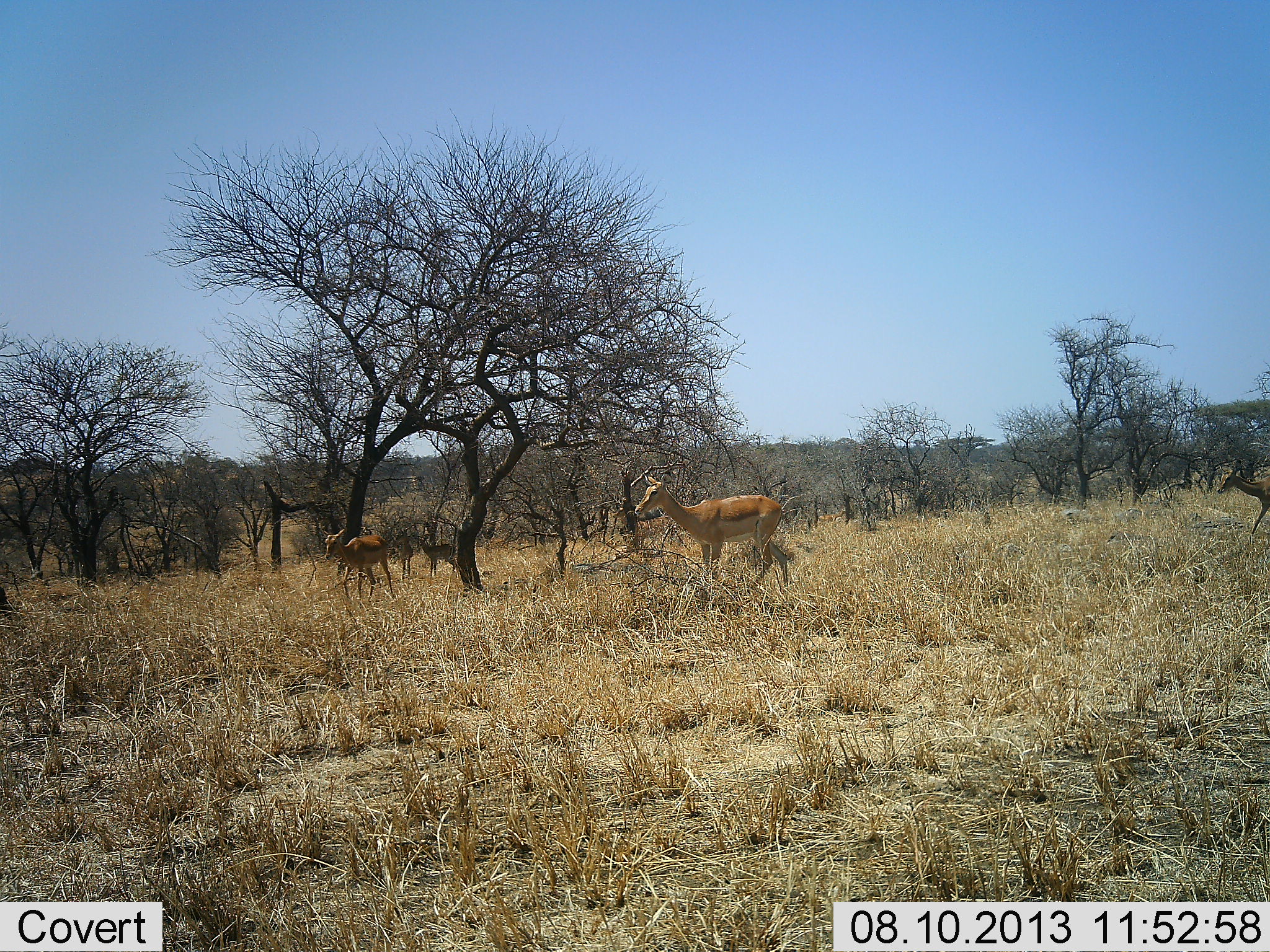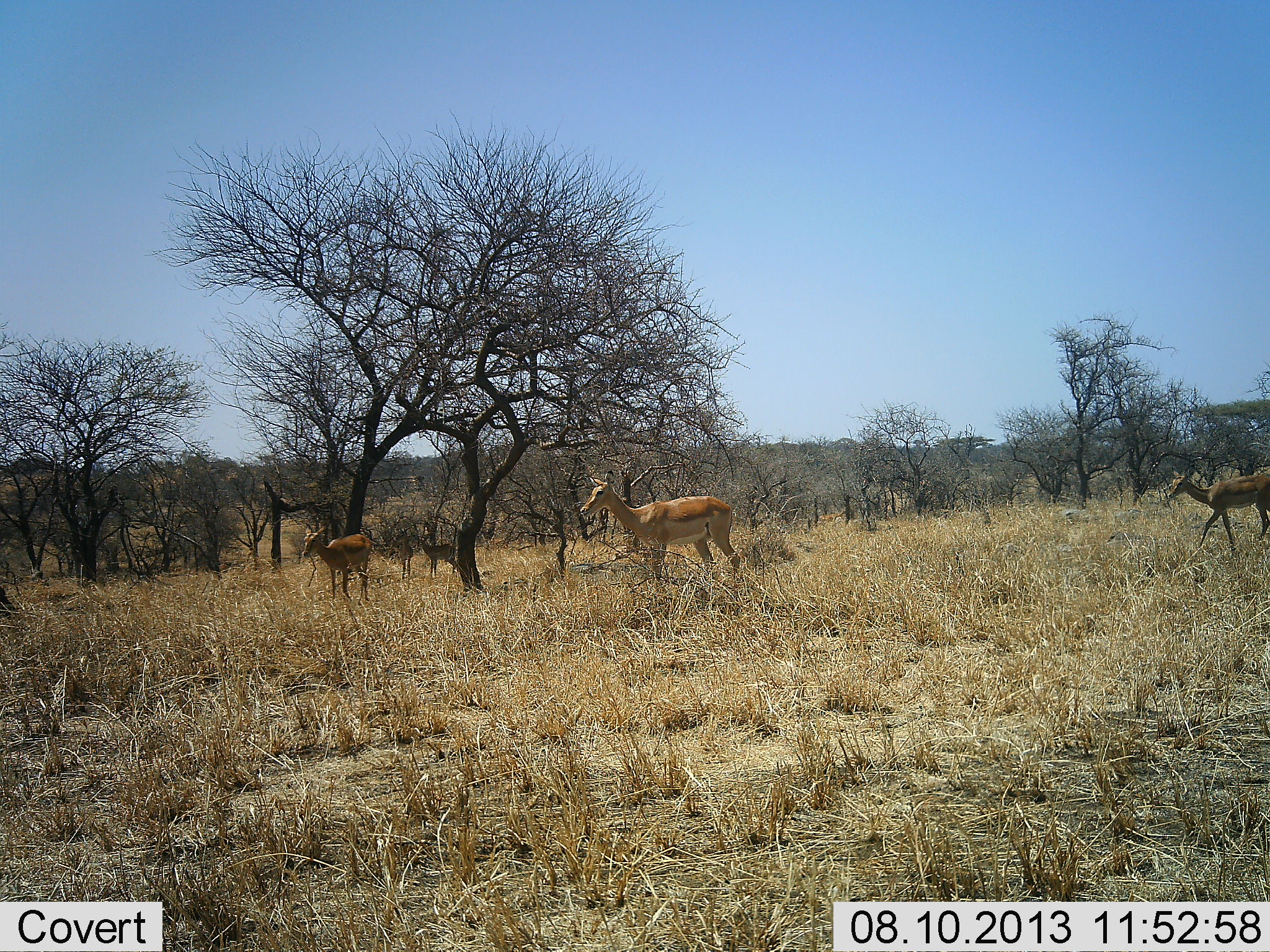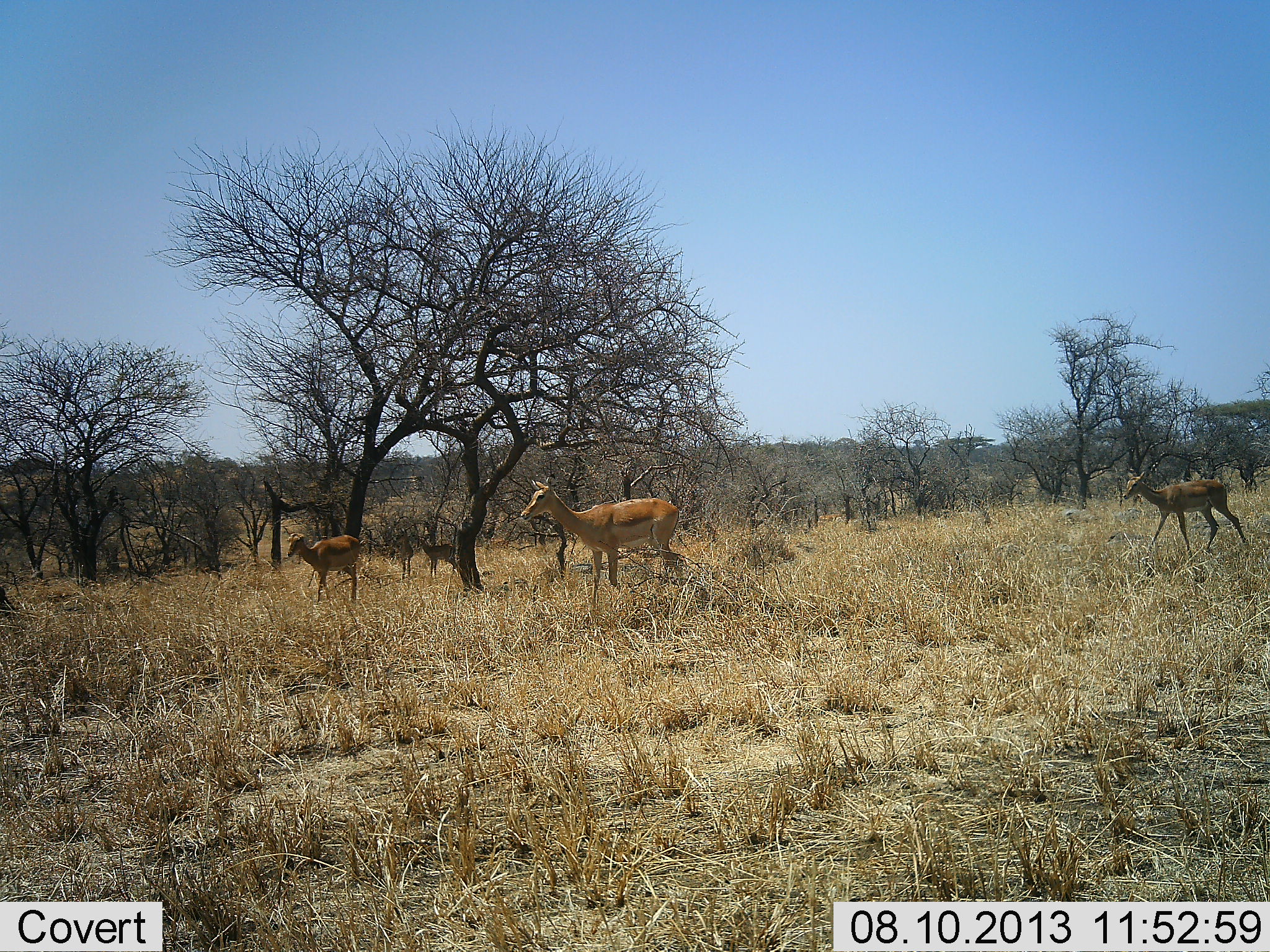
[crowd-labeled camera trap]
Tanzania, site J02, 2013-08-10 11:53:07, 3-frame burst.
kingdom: Animalia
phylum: Chordata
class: Mammalia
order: Artiodactyla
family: Bovidae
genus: Aepyceros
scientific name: Aepyceros melampus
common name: impala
Impala (Aepyceros melampus), count 3. Behavior (volunteer vote fractions): standing 30%, resting 0%, moving 91%, interacting 0%. Young present (vote fraction): 17%. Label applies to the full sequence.